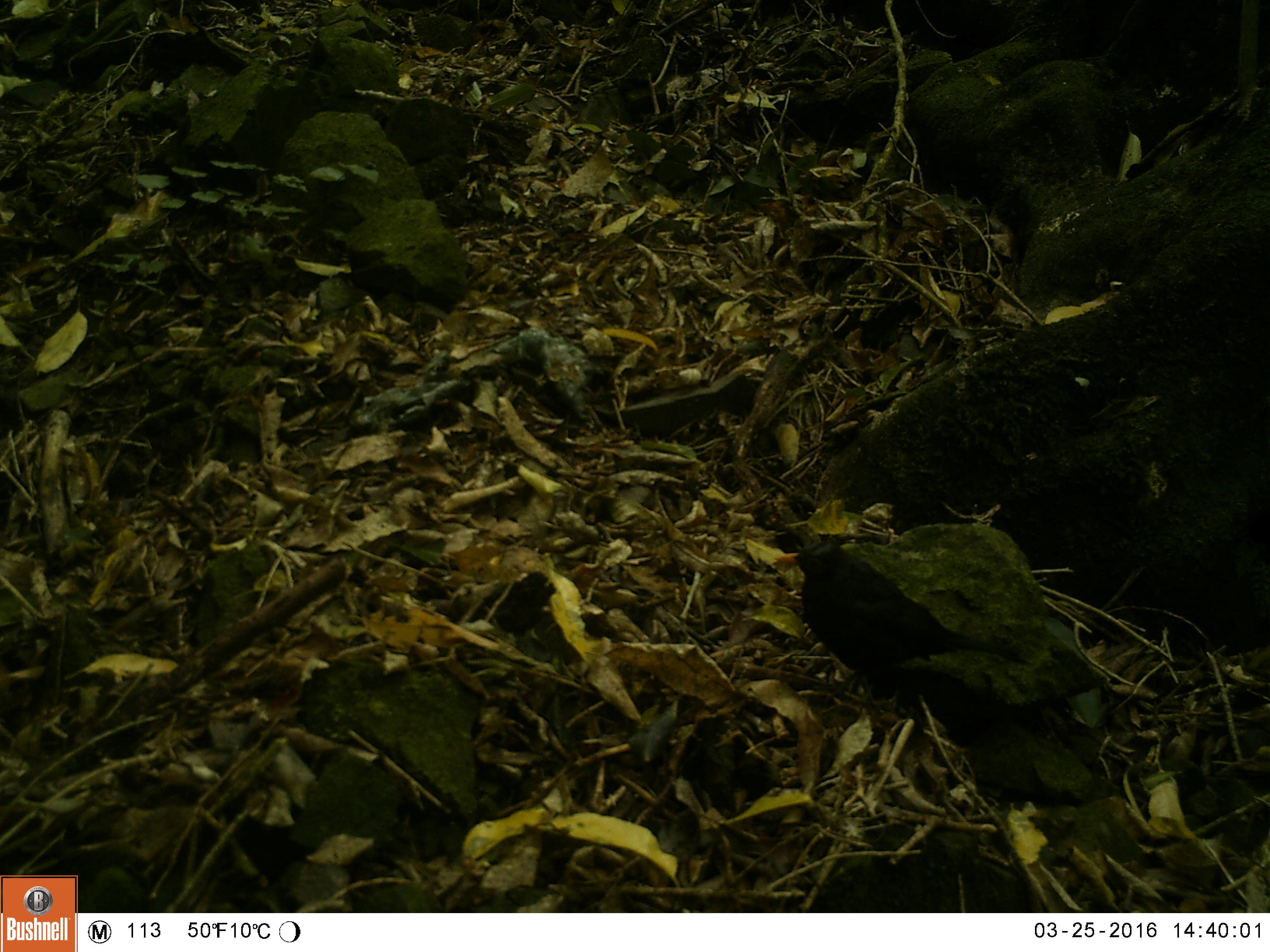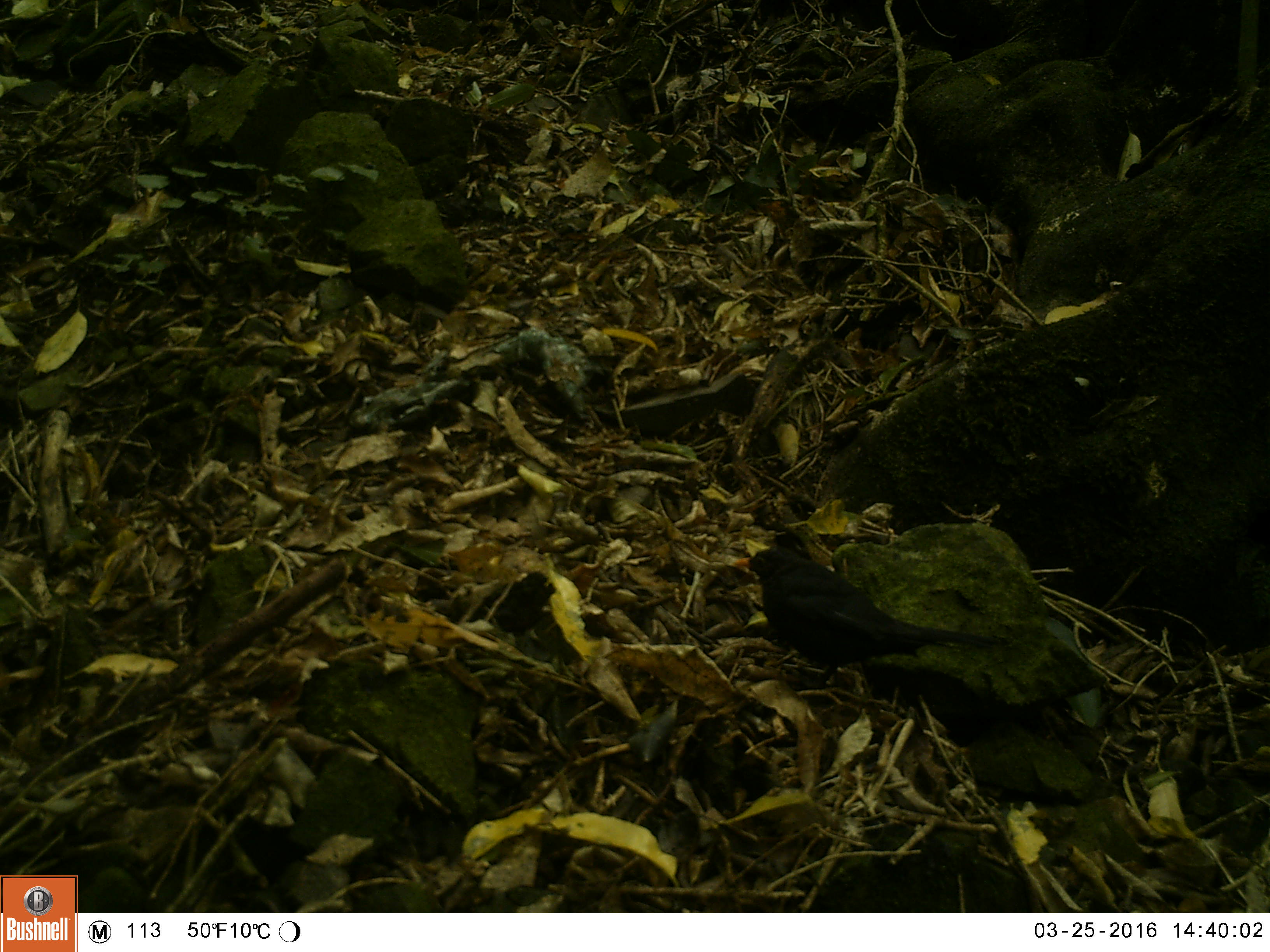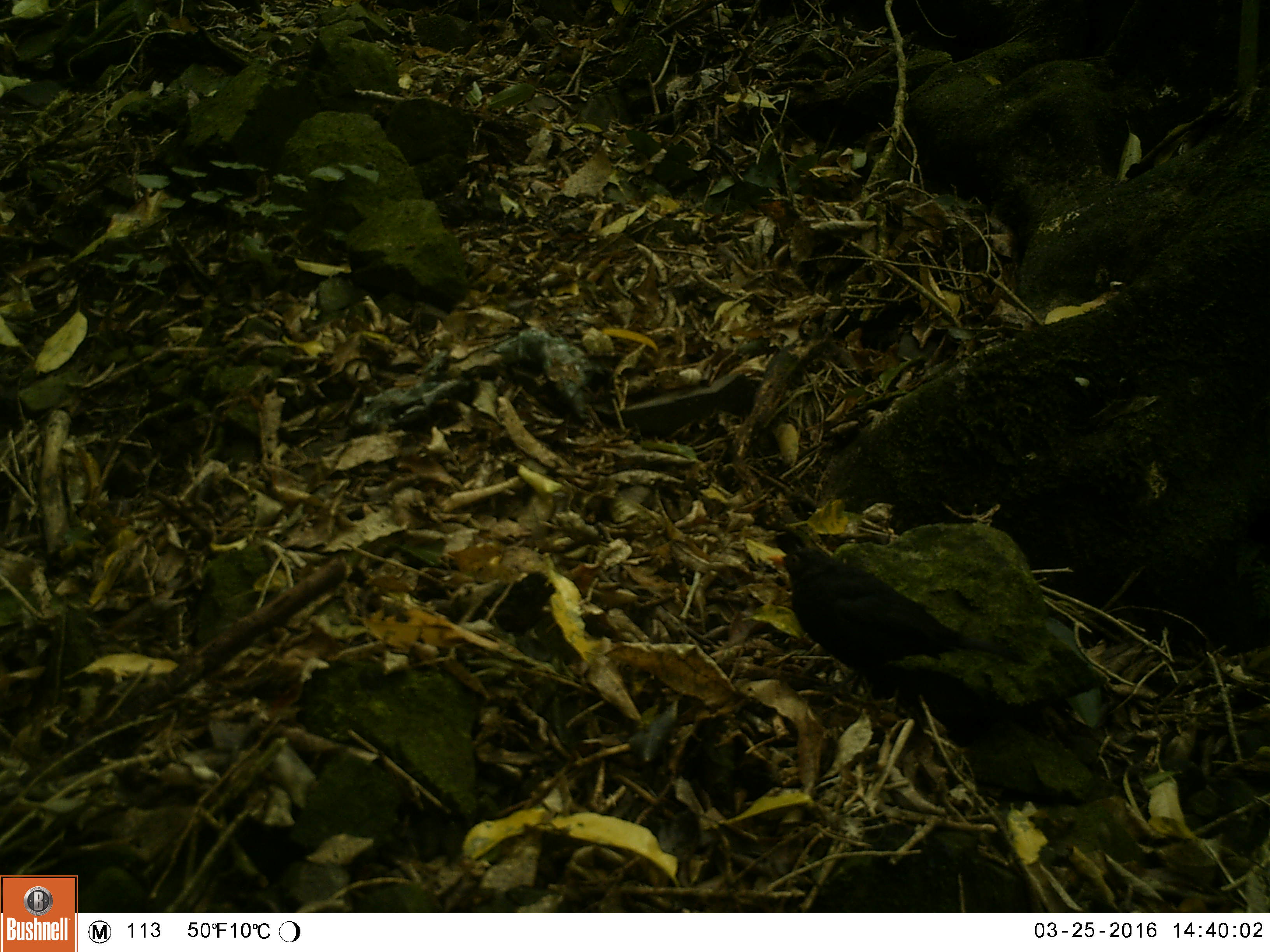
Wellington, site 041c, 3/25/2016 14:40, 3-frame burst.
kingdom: Animalia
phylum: Chordata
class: Aves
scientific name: Aves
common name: bird